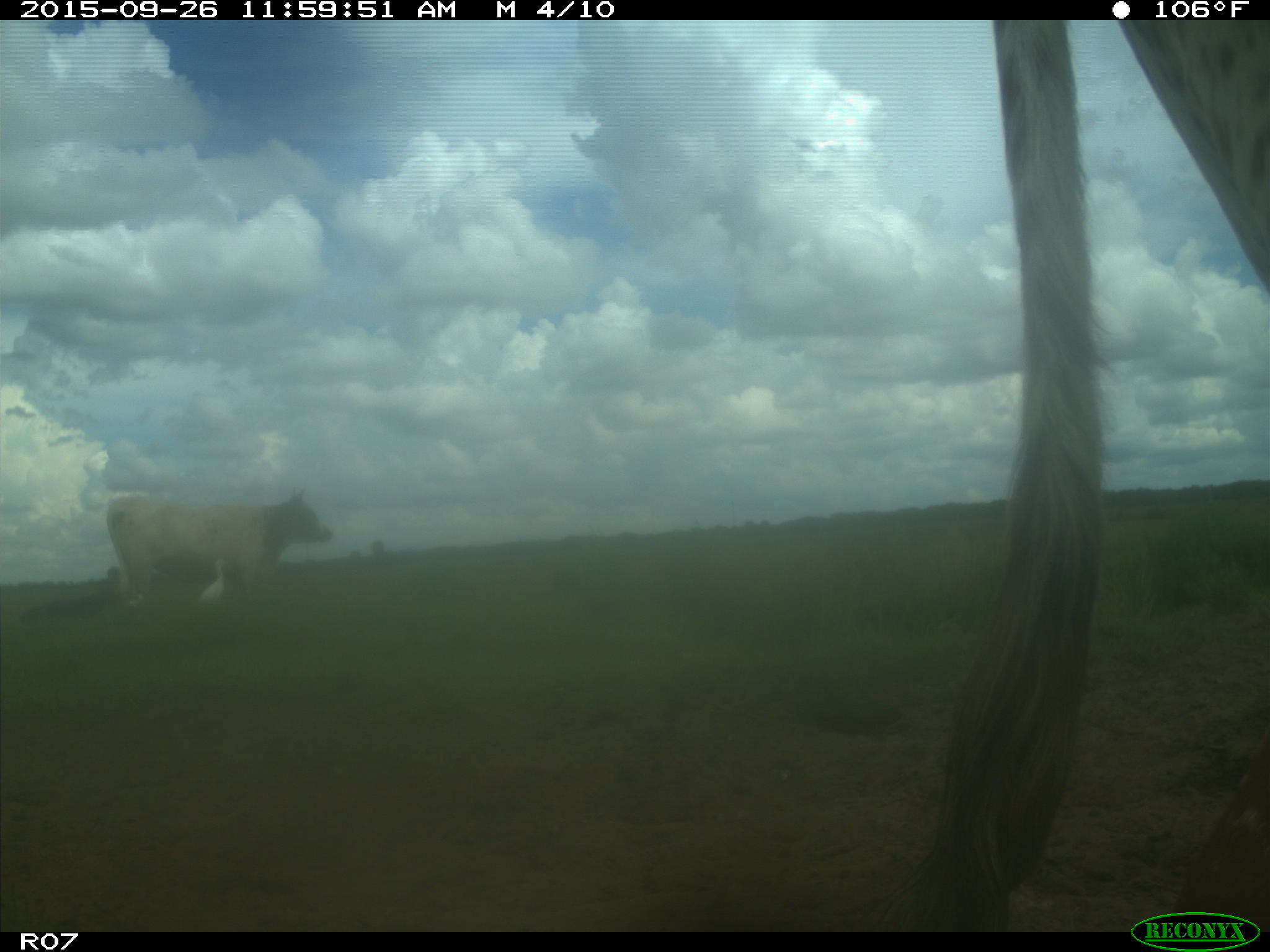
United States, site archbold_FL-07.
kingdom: Animalia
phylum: Chordata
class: Mammalia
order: Artiodactyla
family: Bovidae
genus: Bos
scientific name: Bos taurus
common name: domestic cow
Bos taurus (domestic cow).